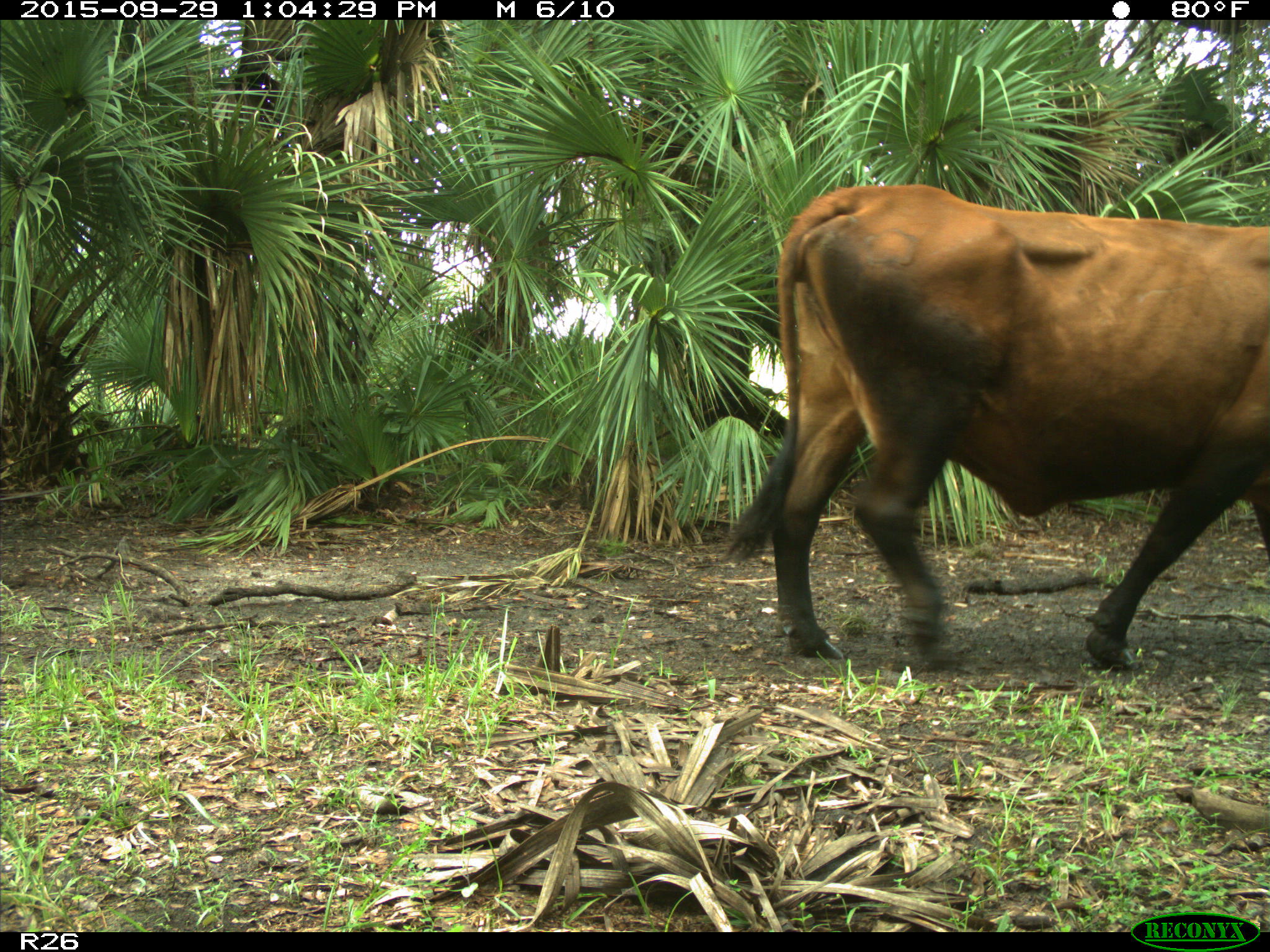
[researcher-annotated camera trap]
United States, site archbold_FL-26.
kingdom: Animalia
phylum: Chordata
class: Mammalia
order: Artiodactyla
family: Bovidae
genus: Bos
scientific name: Bos taurus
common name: domestic cow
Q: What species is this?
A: Bos taurus (domestic cow).